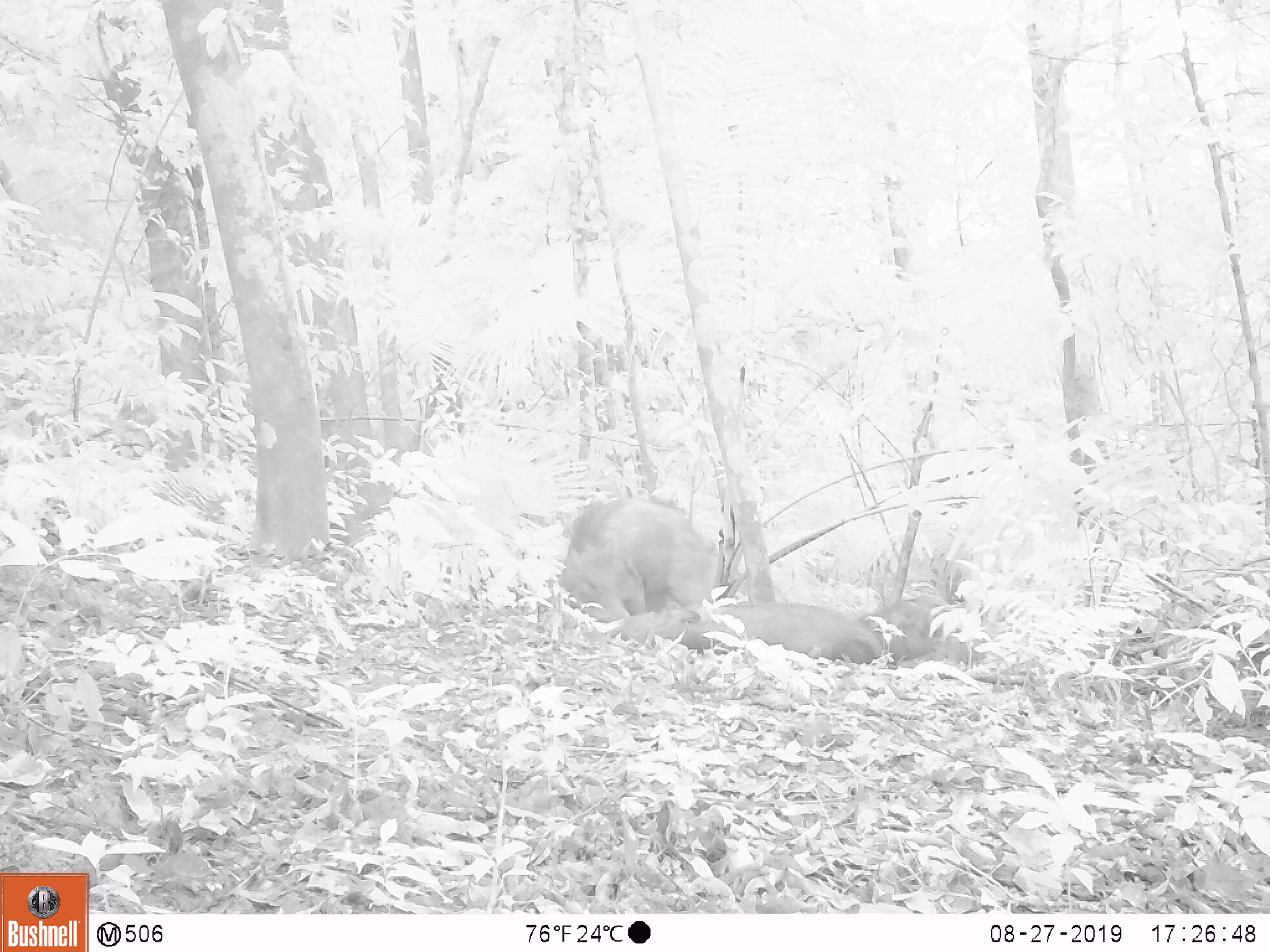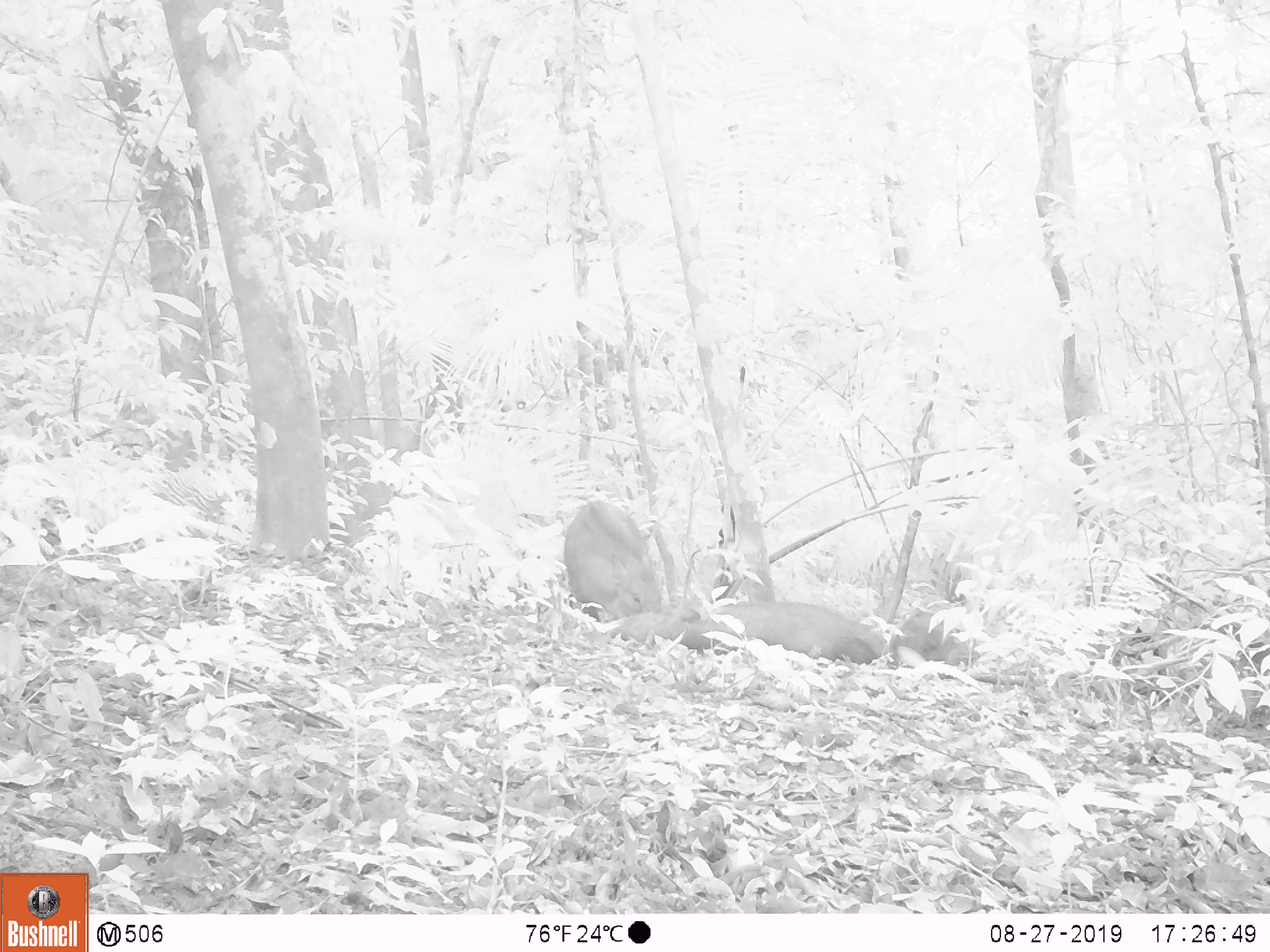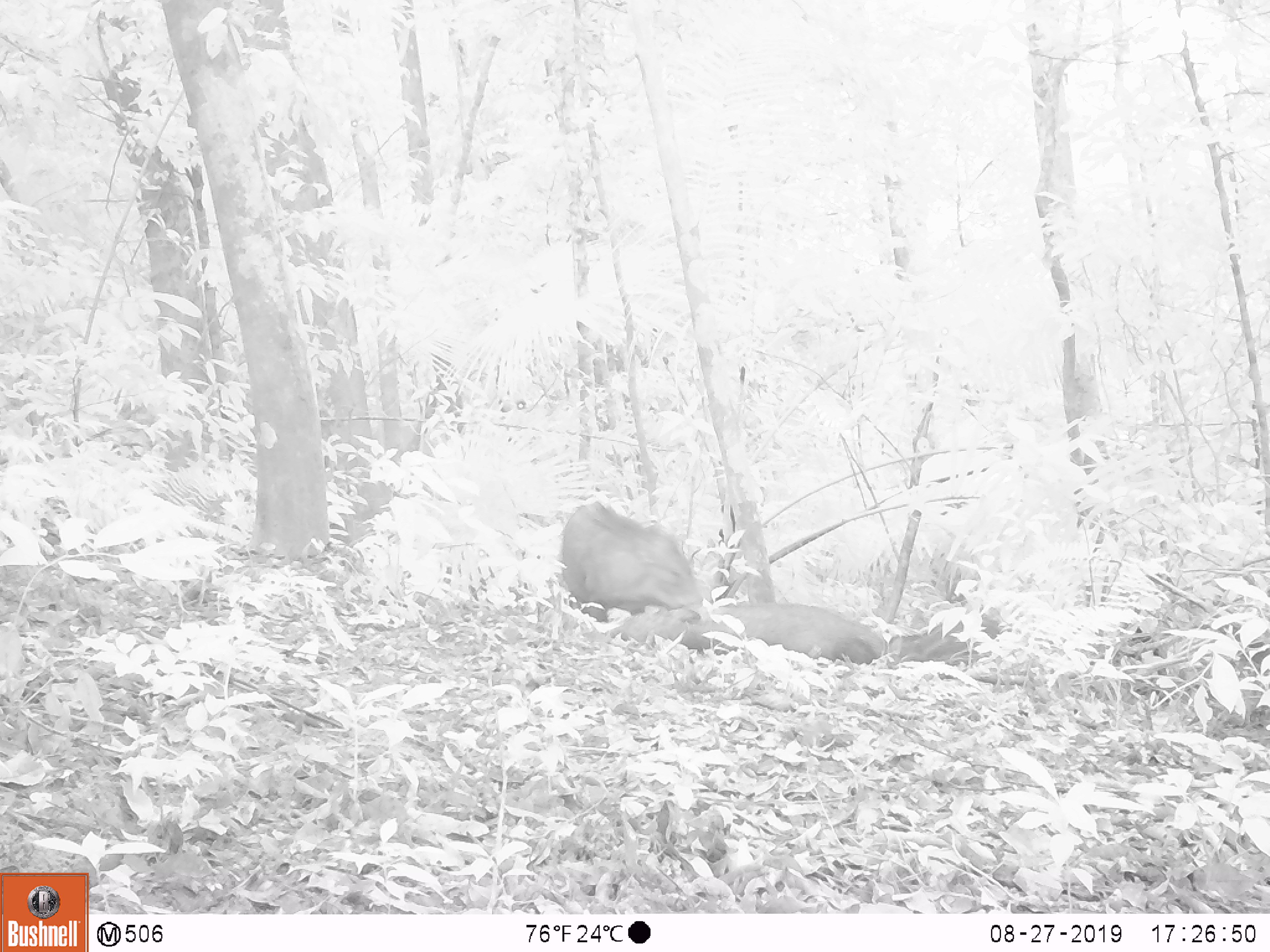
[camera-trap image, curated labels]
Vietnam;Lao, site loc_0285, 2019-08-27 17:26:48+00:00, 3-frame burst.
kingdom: Animalia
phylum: Chordata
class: Mammalia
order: Artiodactyla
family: Suidae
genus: Sus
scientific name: Sus scrofa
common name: eurasian wild pig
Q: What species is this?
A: Eurasian wild pig (Sus scrofa).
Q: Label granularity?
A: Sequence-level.